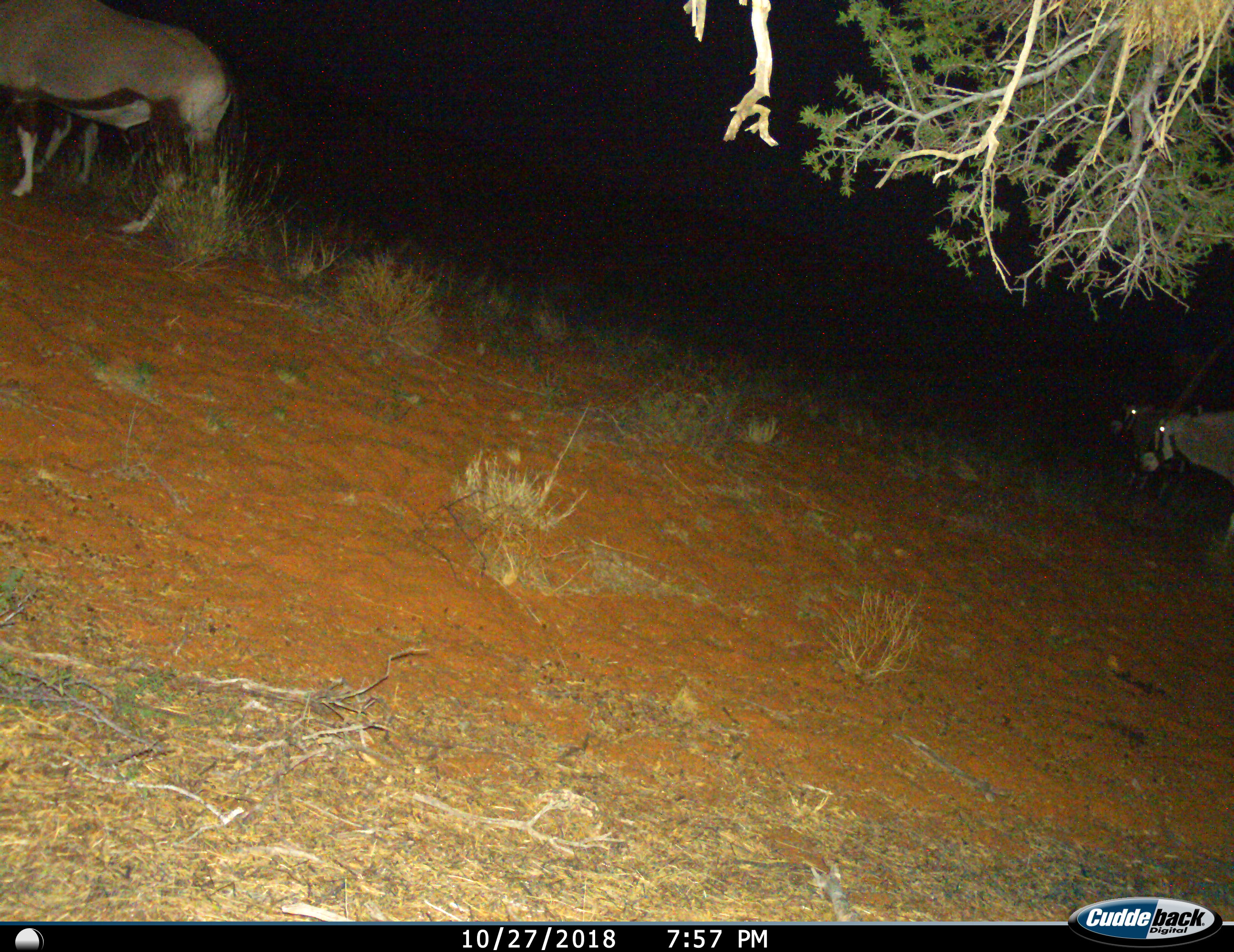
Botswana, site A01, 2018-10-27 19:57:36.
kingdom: Animalia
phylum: Chordata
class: Mammalia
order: Artiodactyla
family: Bovidae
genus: Oryx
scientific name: Oryx gazella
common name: gemsbok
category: gemsbokoryx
Gemsbokoryx (gemsbok) (Oryx gazella), count 4. Behavior (volunteer vote fractions): standing 40%, resting 0%, moving 60%, interacting 0%. Young present (vote fraction): 20%. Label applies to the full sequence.